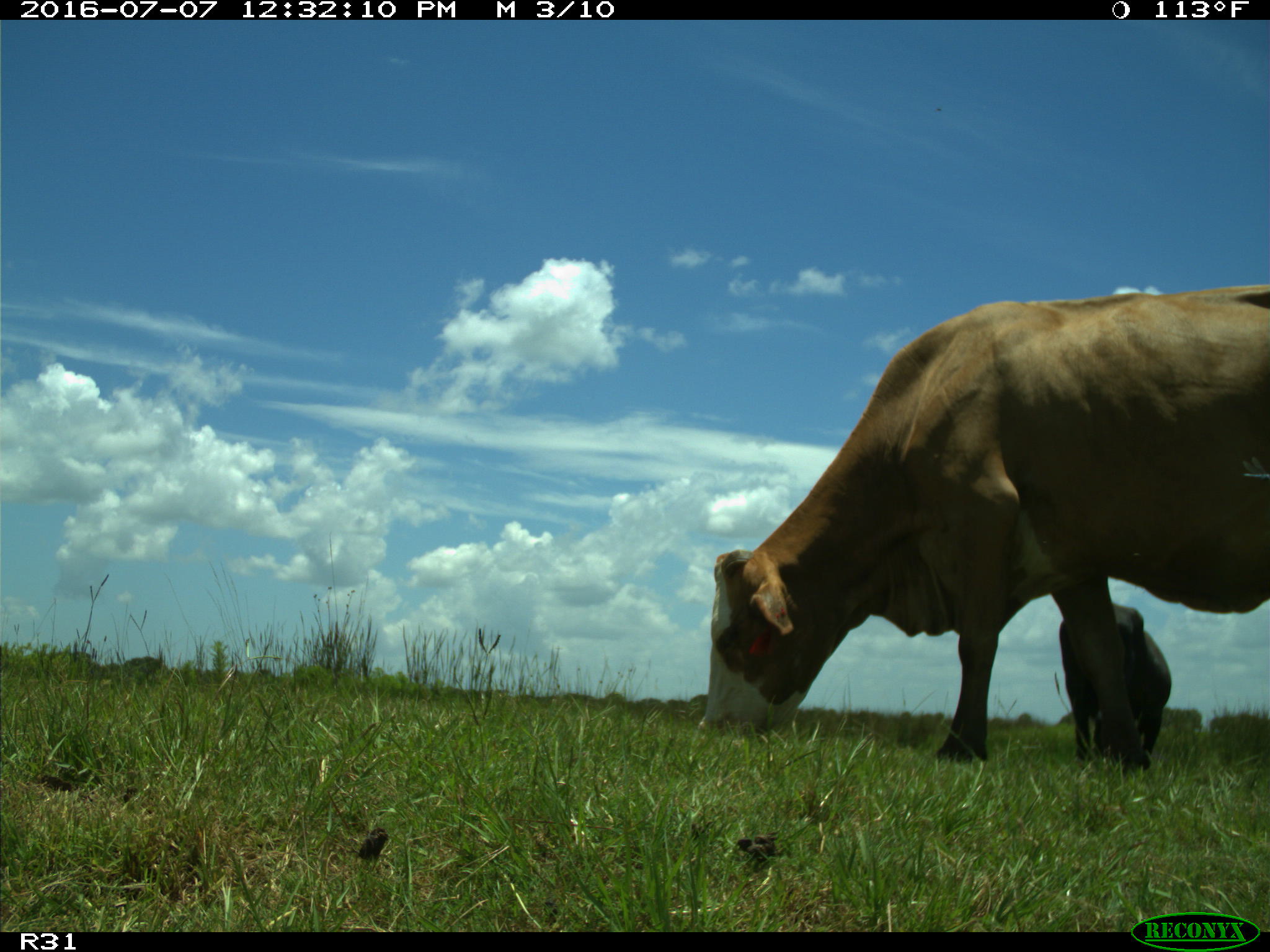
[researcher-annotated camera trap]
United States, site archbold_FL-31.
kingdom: Animalia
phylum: Chordata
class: Mammalia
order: Artiodactyla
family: Bovidae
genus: Bos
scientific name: Bos taurus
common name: domestic cow